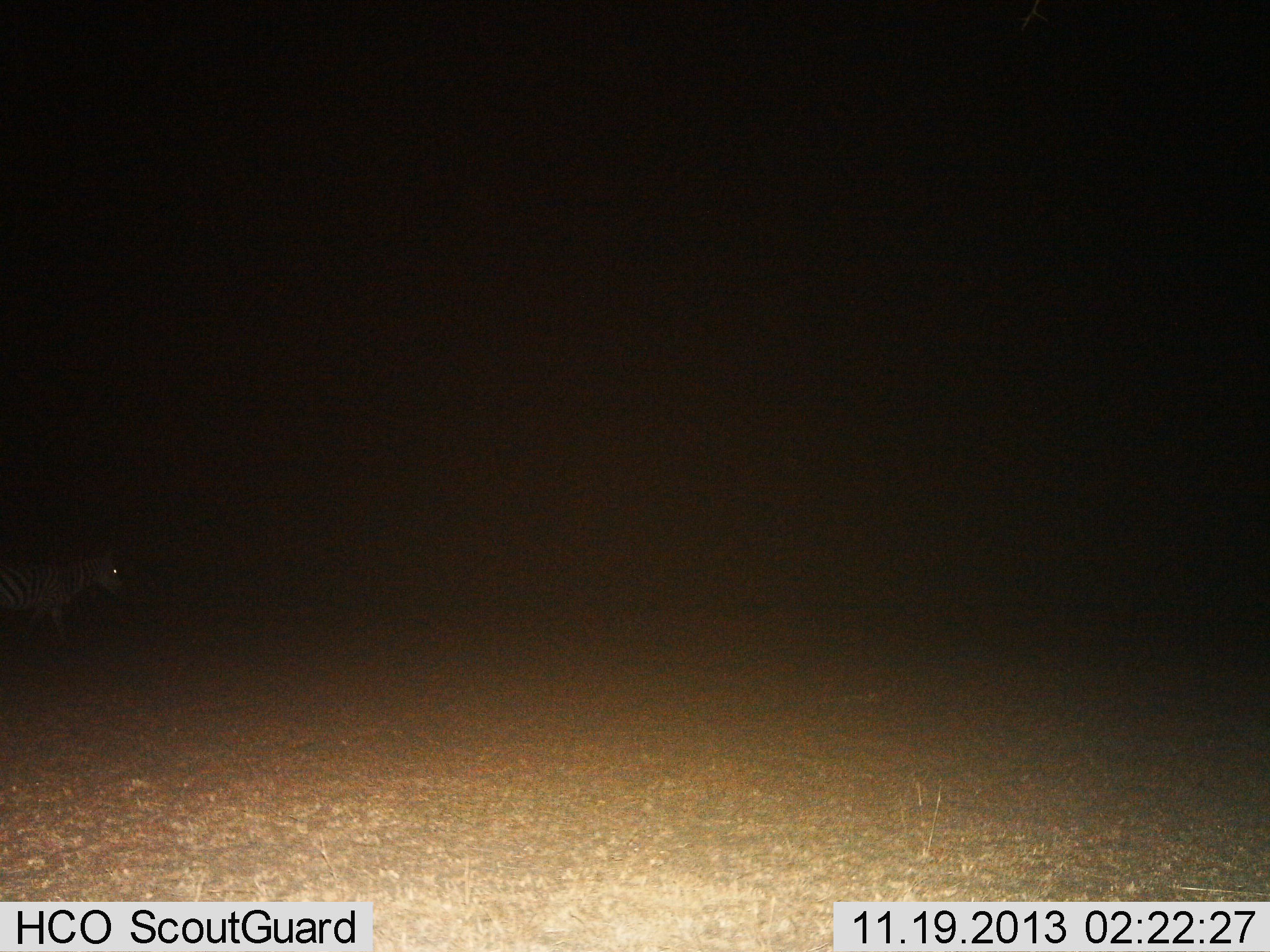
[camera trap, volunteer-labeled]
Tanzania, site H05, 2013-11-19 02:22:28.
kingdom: Animalia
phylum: Chordata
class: Mammalia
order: Perissodactyla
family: Equidae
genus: Equus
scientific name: Equus quagga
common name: plains zebra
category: zebra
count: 1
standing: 10%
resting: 0%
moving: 90%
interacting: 0%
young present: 0%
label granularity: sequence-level